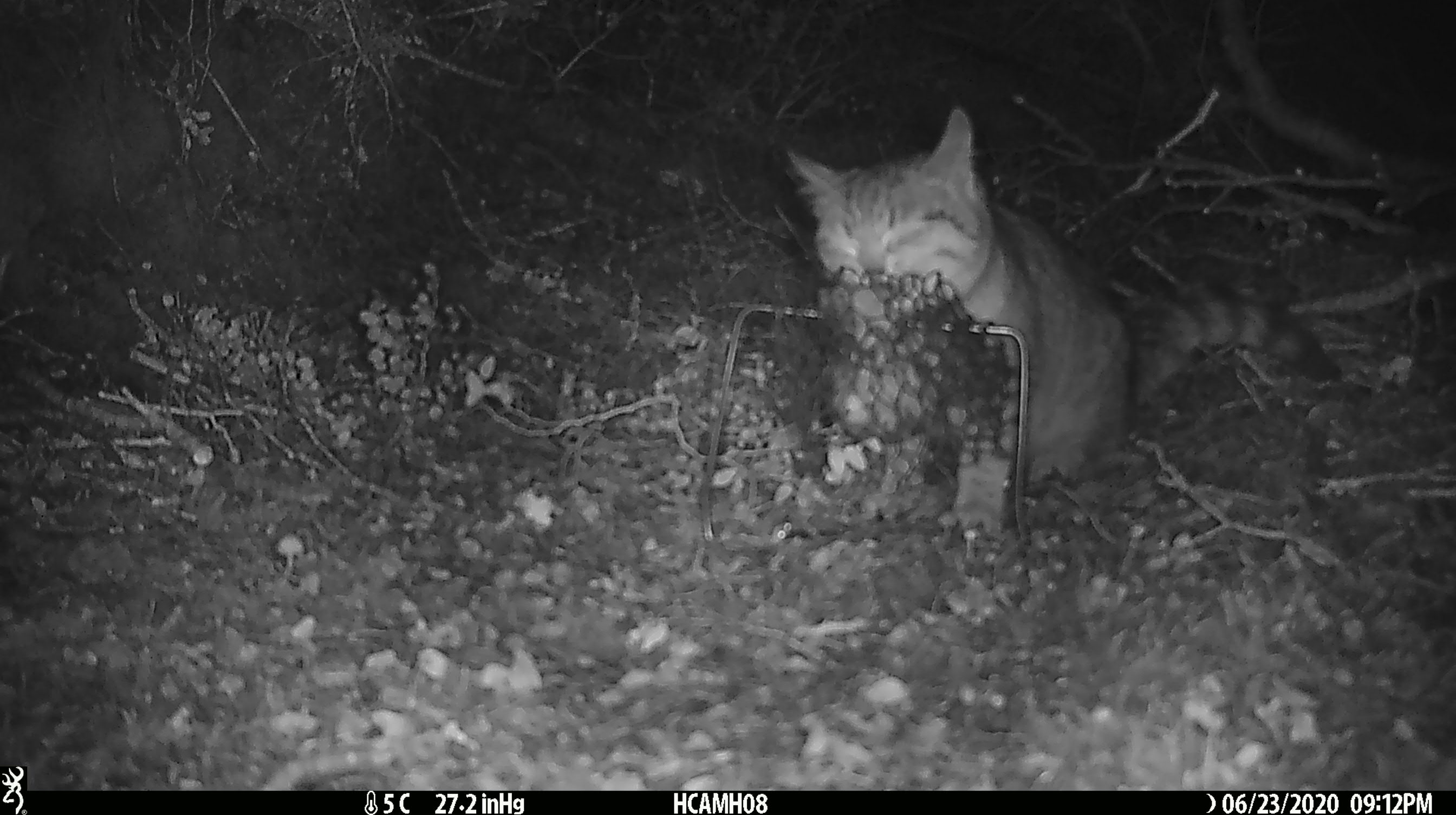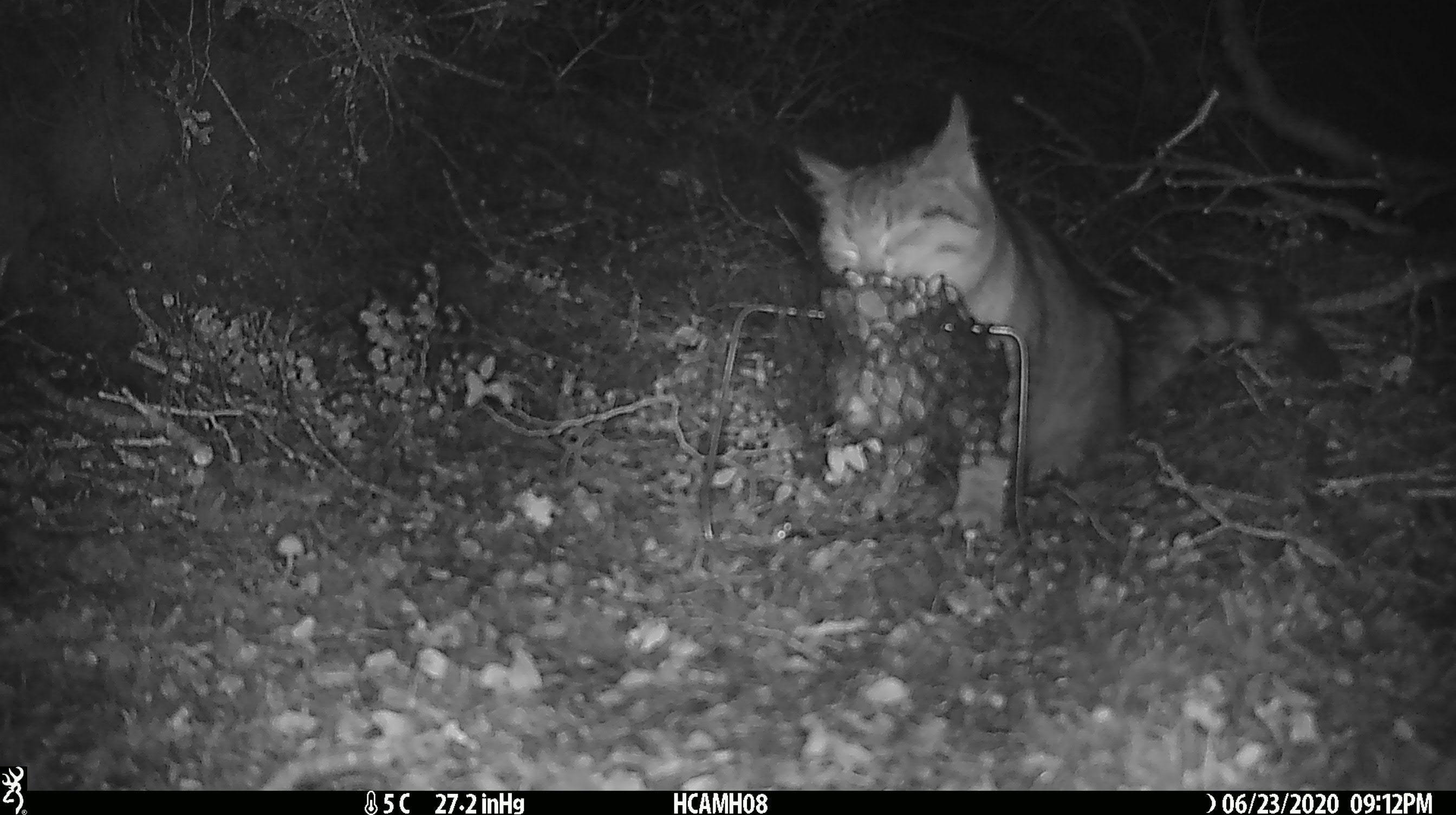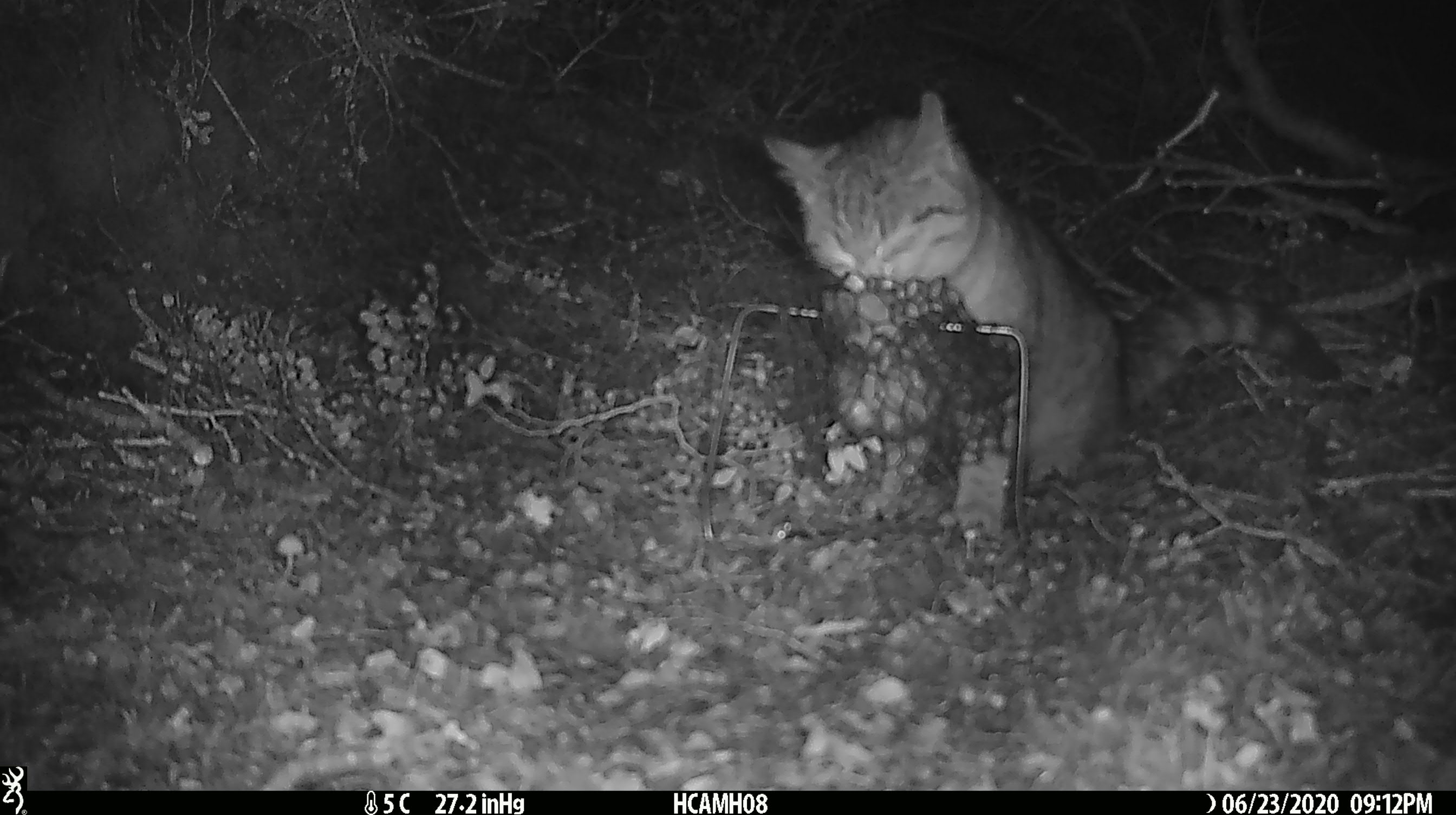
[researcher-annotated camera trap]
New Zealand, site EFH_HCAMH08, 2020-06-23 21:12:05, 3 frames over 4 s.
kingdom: Animalia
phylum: Chordata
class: Mammalia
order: Carnivora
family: Felidae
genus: Felis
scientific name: Felis catus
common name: domestic cat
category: cat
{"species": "cat (domestic cat) (Felis catus)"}